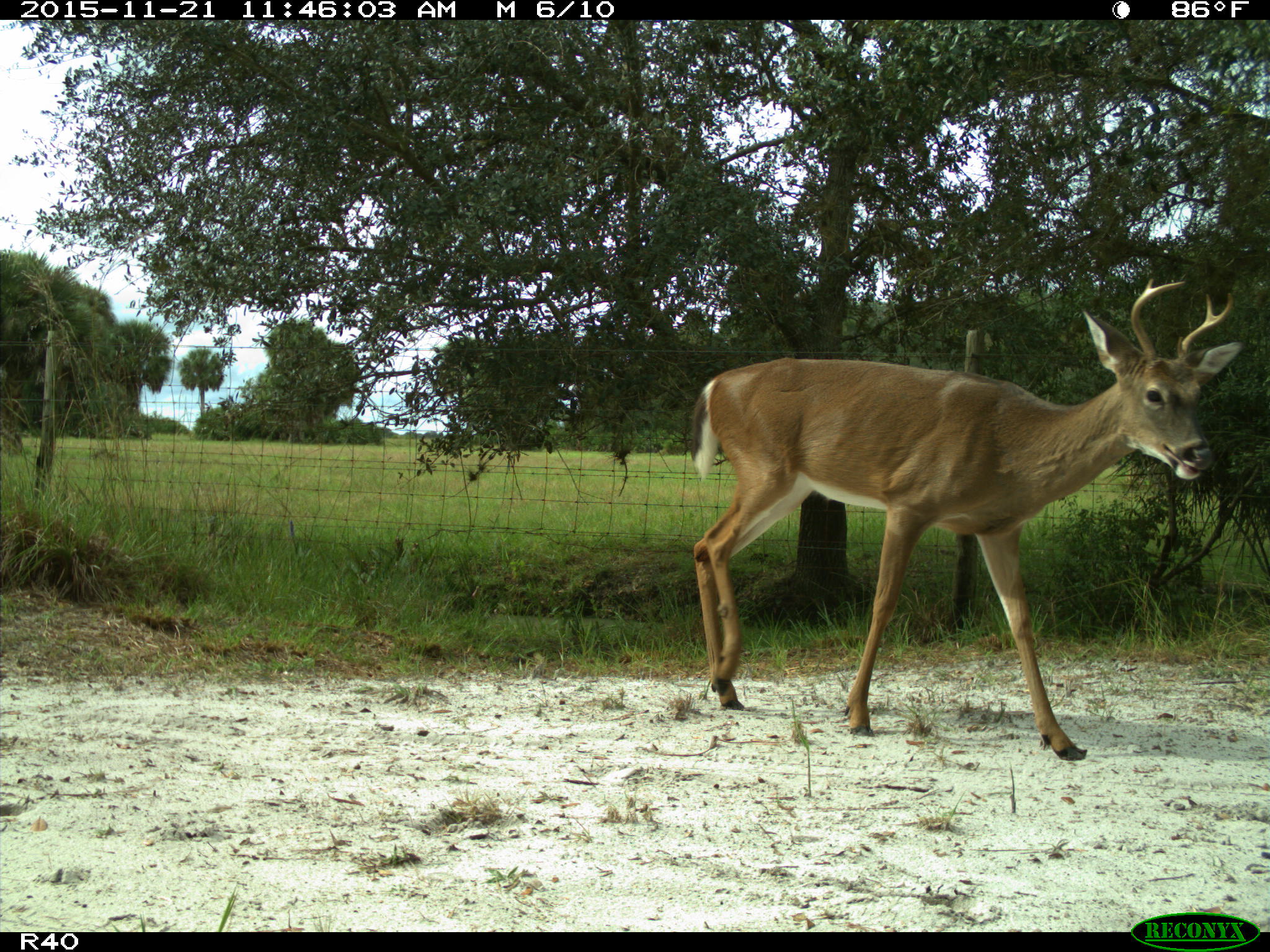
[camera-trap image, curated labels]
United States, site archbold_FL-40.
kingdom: Animalia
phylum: Chordata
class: Mammalia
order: Artiodactyla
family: Cervidae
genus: Odocoileus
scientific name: Odocoileus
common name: deer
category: unidentified deer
Unidentified deer (deer) (Odocoileus).